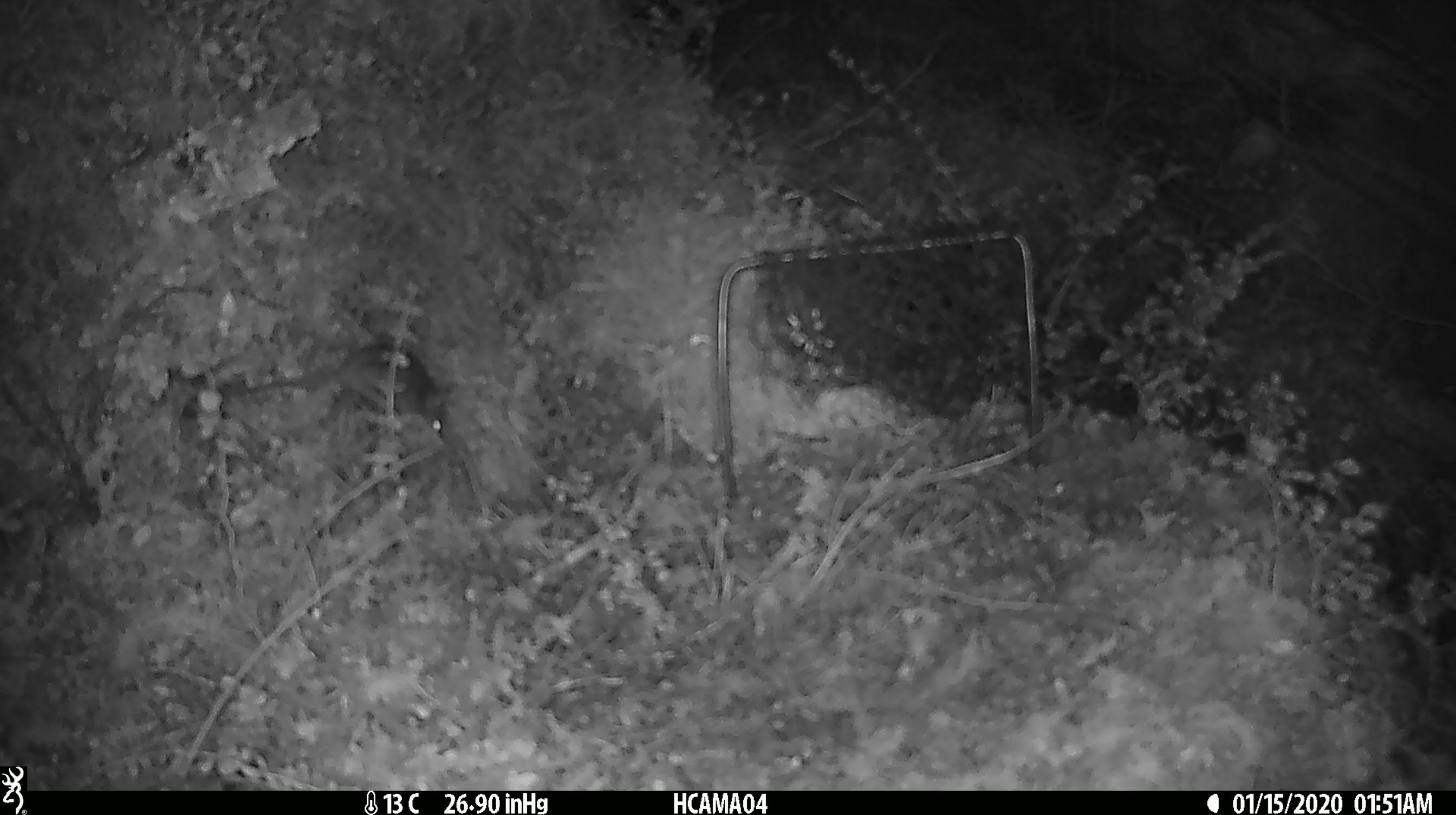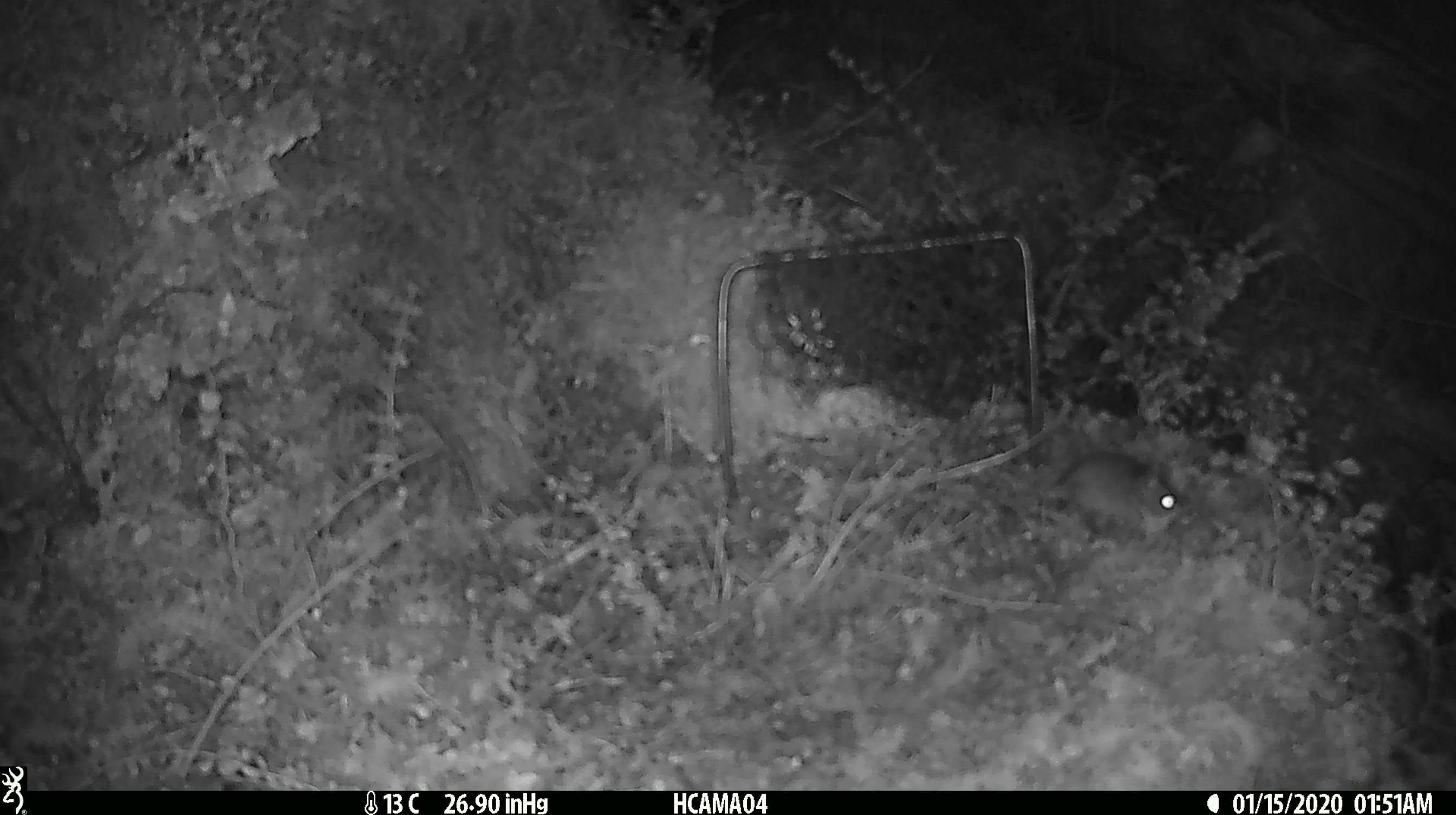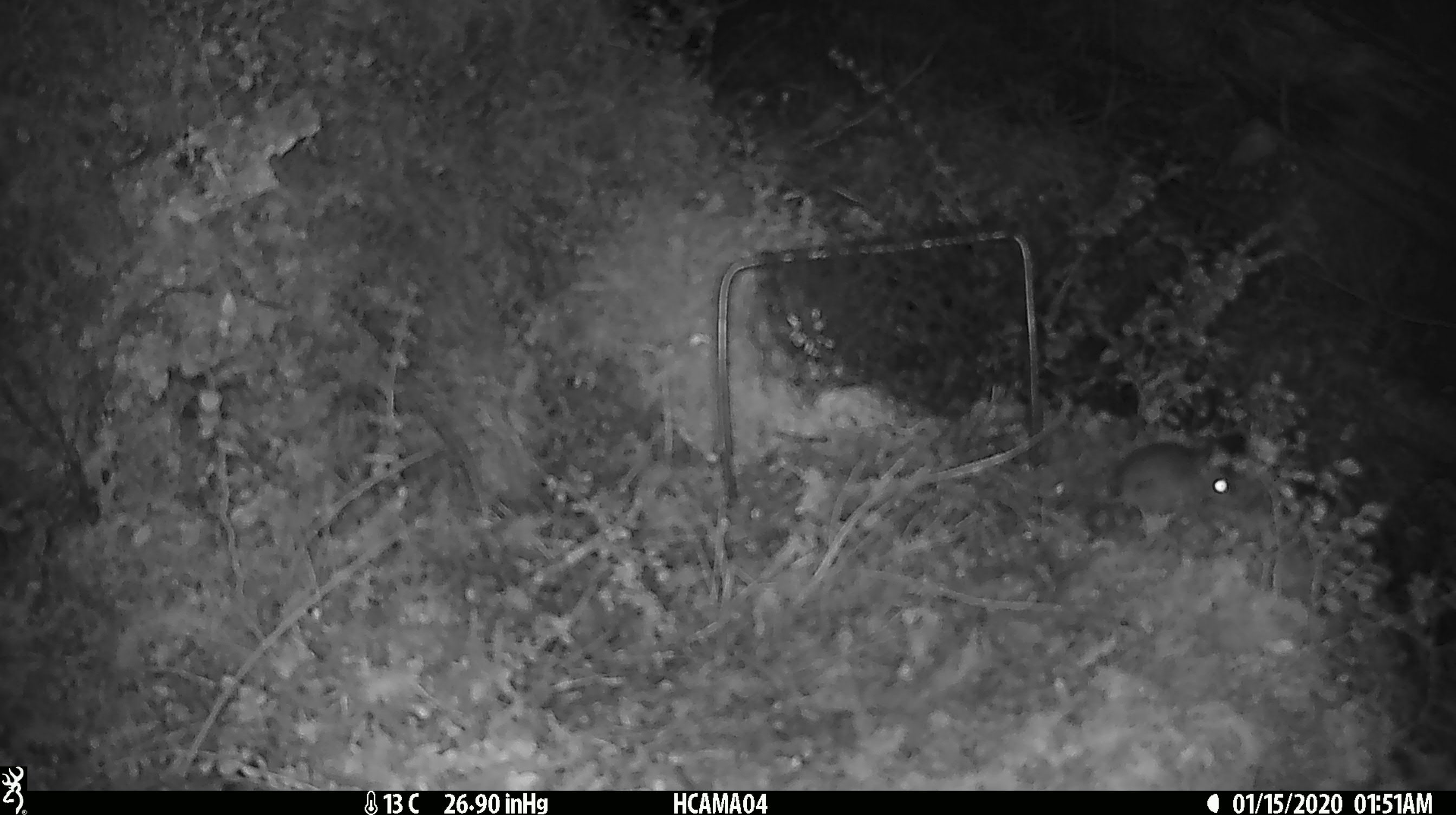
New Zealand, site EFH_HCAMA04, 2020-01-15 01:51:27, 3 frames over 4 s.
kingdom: Animalia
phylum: Chordata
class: Mammalia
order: Rodentia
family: Muridae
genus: Mus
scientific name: Mus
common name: mouse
Mouse (Mus).